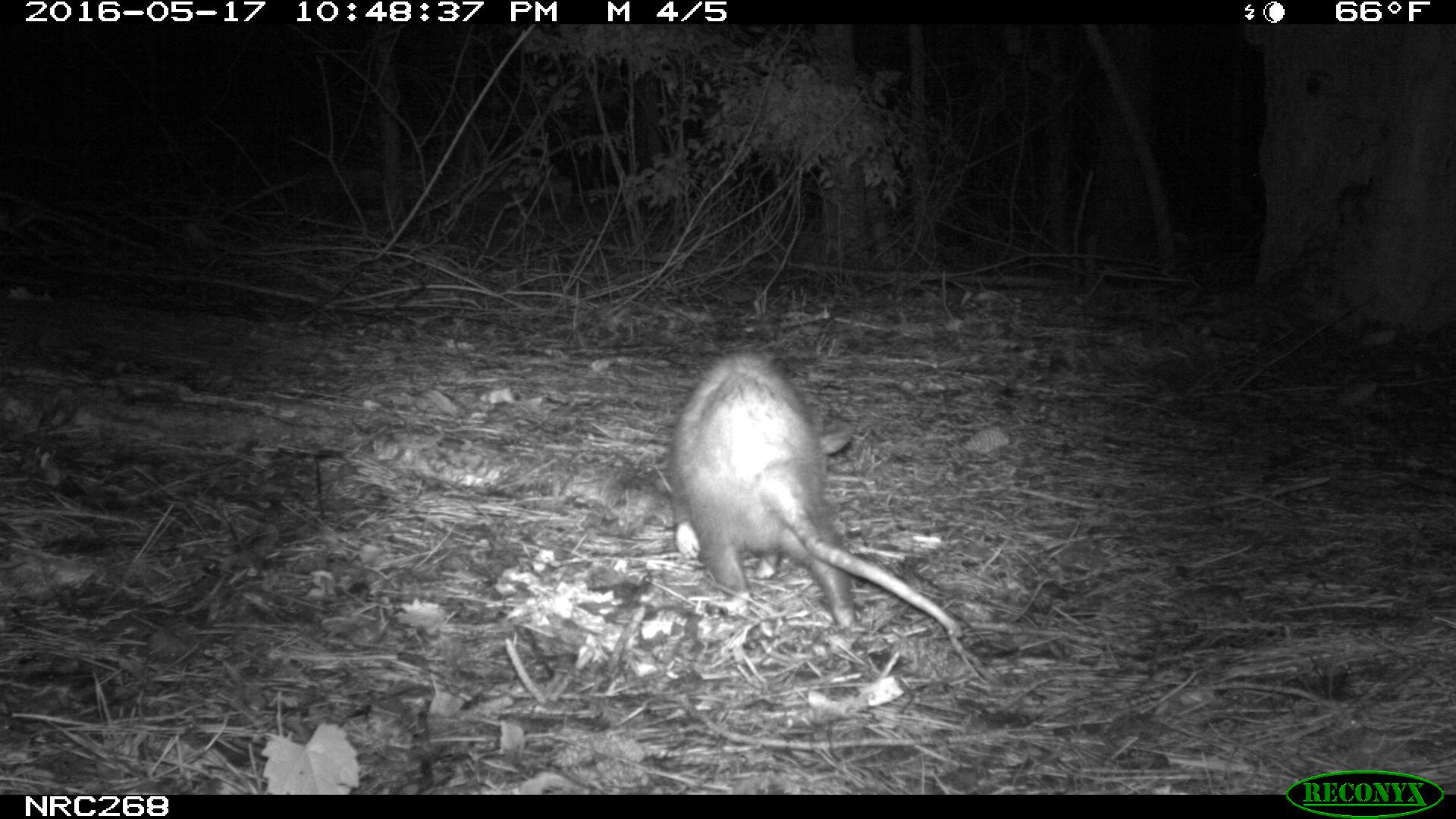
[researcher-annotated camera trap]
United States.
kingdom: Animalia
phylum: Chordata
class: Mammalia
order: Didelphimorphia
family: Didelphidae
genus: Didelphis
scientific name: Didelphis virginiana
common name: virginia opossum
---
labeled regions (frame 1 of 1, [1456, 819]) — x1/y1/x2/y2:
Virginia Opossum: 645/341/973/649